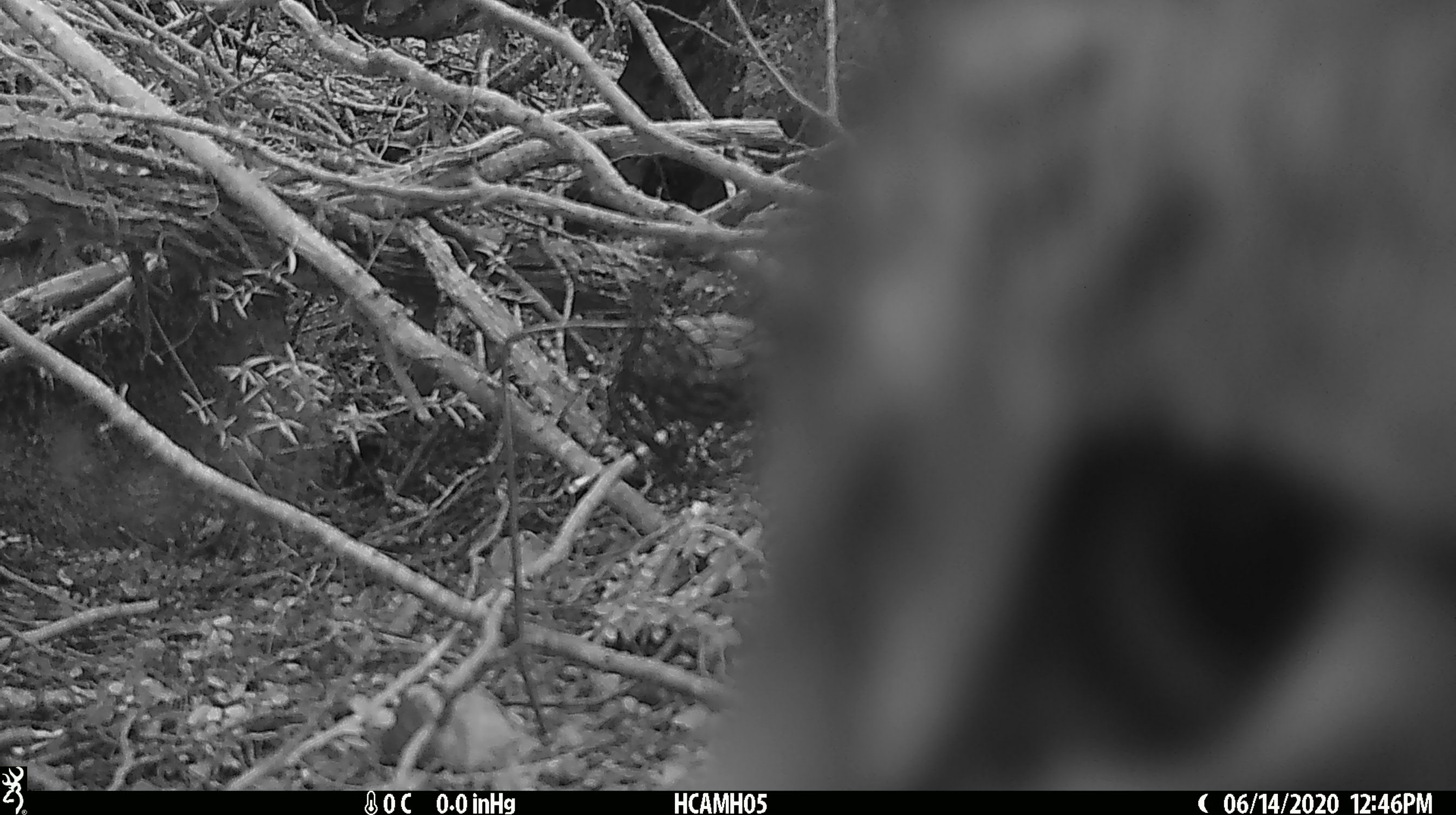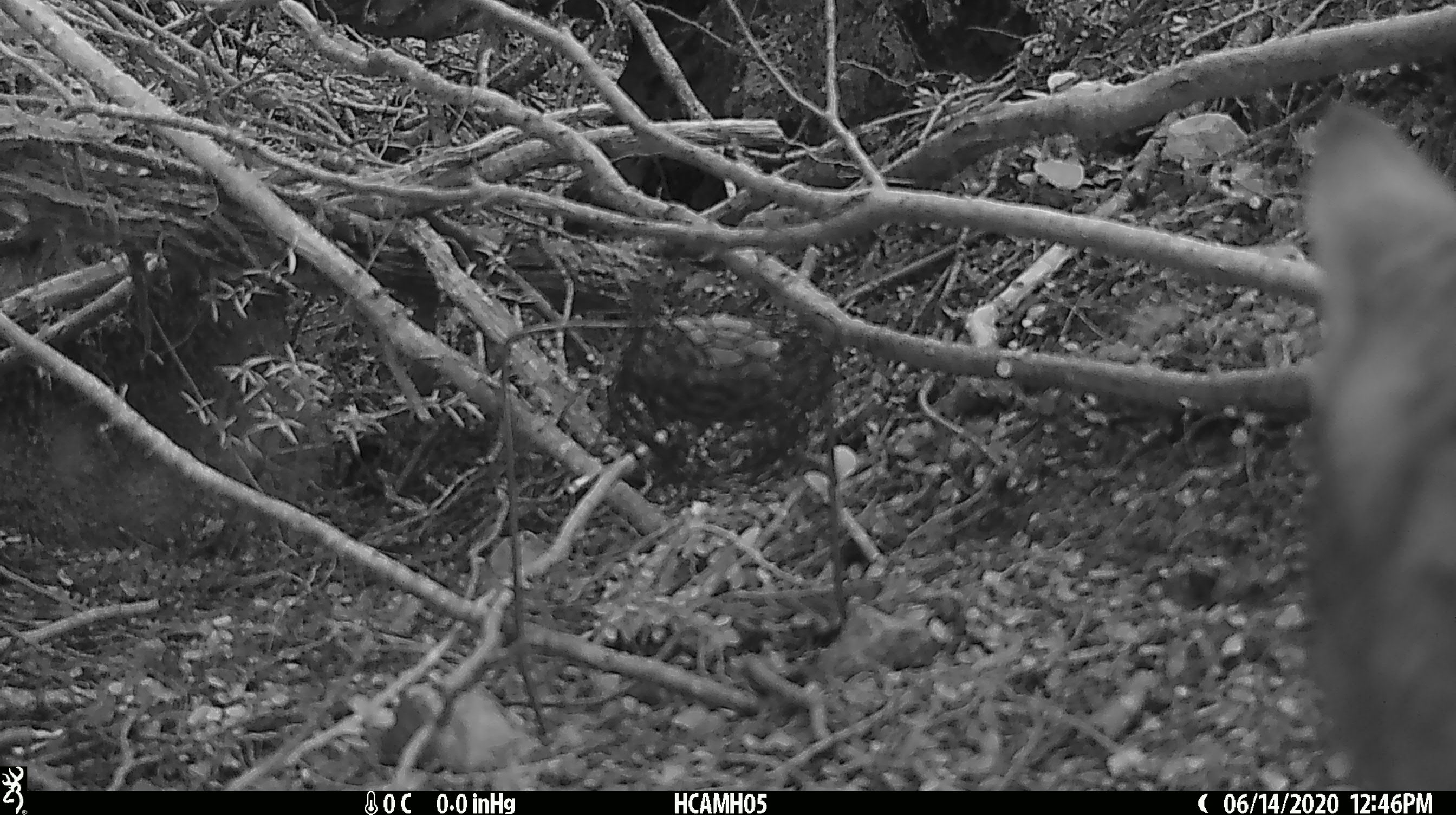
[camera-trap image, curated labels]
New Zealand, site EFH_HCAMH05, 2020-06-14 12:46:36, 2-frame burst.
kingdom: Animalia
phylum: Chordata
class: Mammalia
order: Carnivora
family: Felidae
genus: Felis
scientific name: Felis catus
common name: domestic cat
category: cat